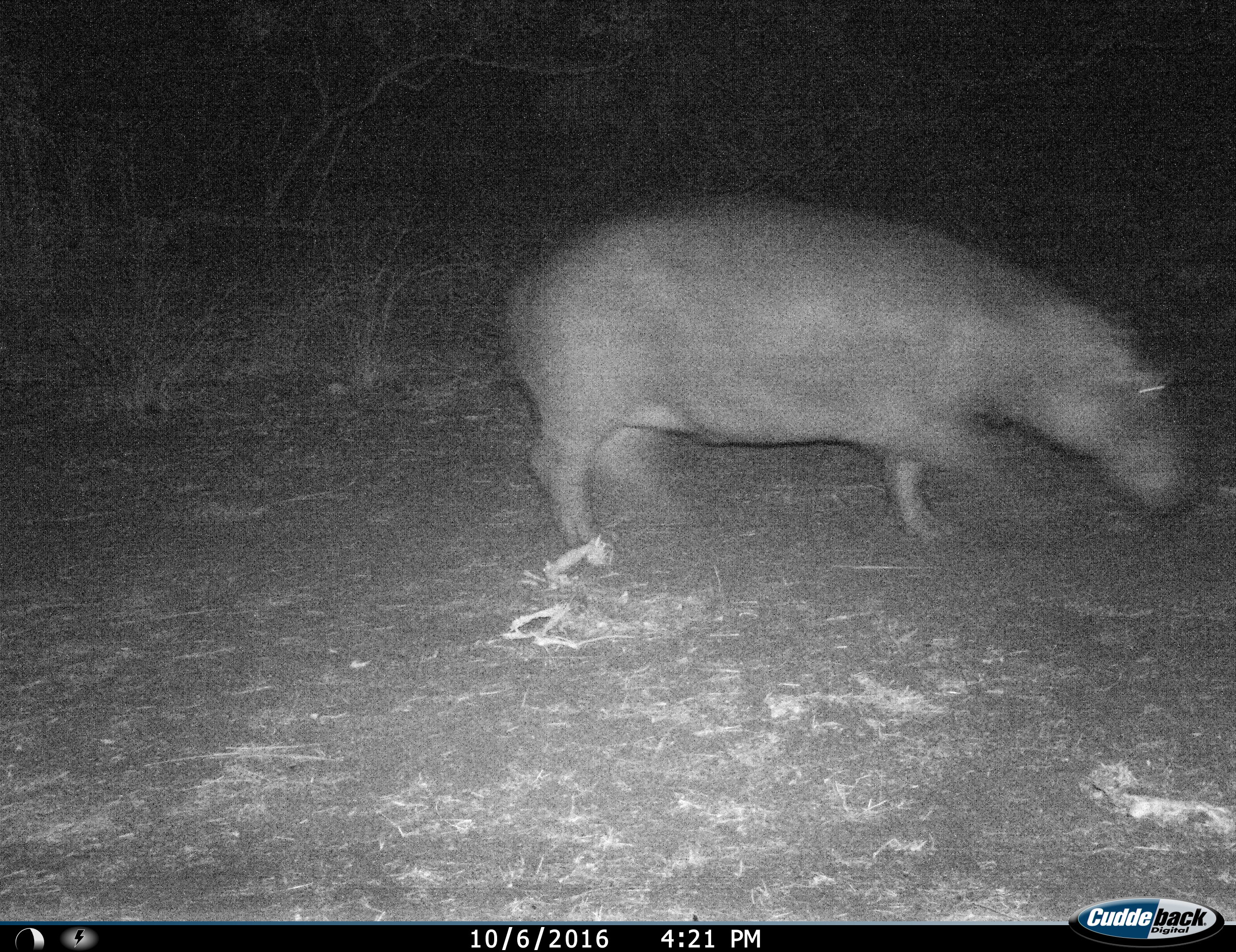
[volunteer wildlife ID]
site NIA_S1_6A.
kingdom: Animalia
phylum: Chordata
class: Mammalia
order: Artiodactyla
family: Hippopotamidae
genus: Hippopotamus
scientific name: Hippopotamus amphibius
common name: hippopotamus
Hippopotamus (Hippopotamus amphibius), count 1. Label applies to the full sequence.